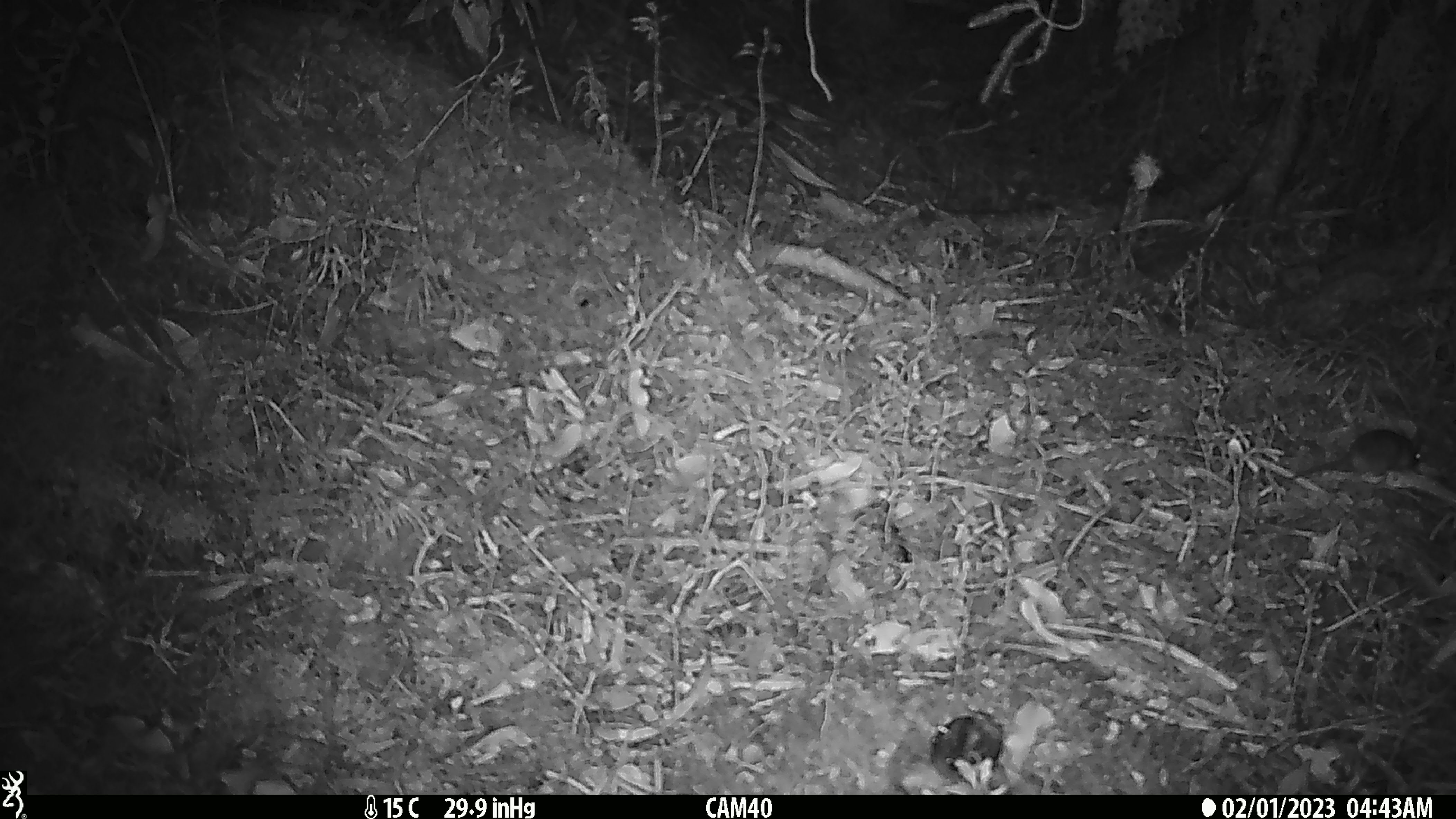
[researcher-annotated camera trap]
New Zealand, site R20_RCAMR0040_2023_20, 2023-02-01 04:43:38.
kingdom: Animalia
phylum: Chordata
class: Mammalia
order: Rodentia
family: Muridae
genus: Mus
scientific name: Mus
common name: mouse